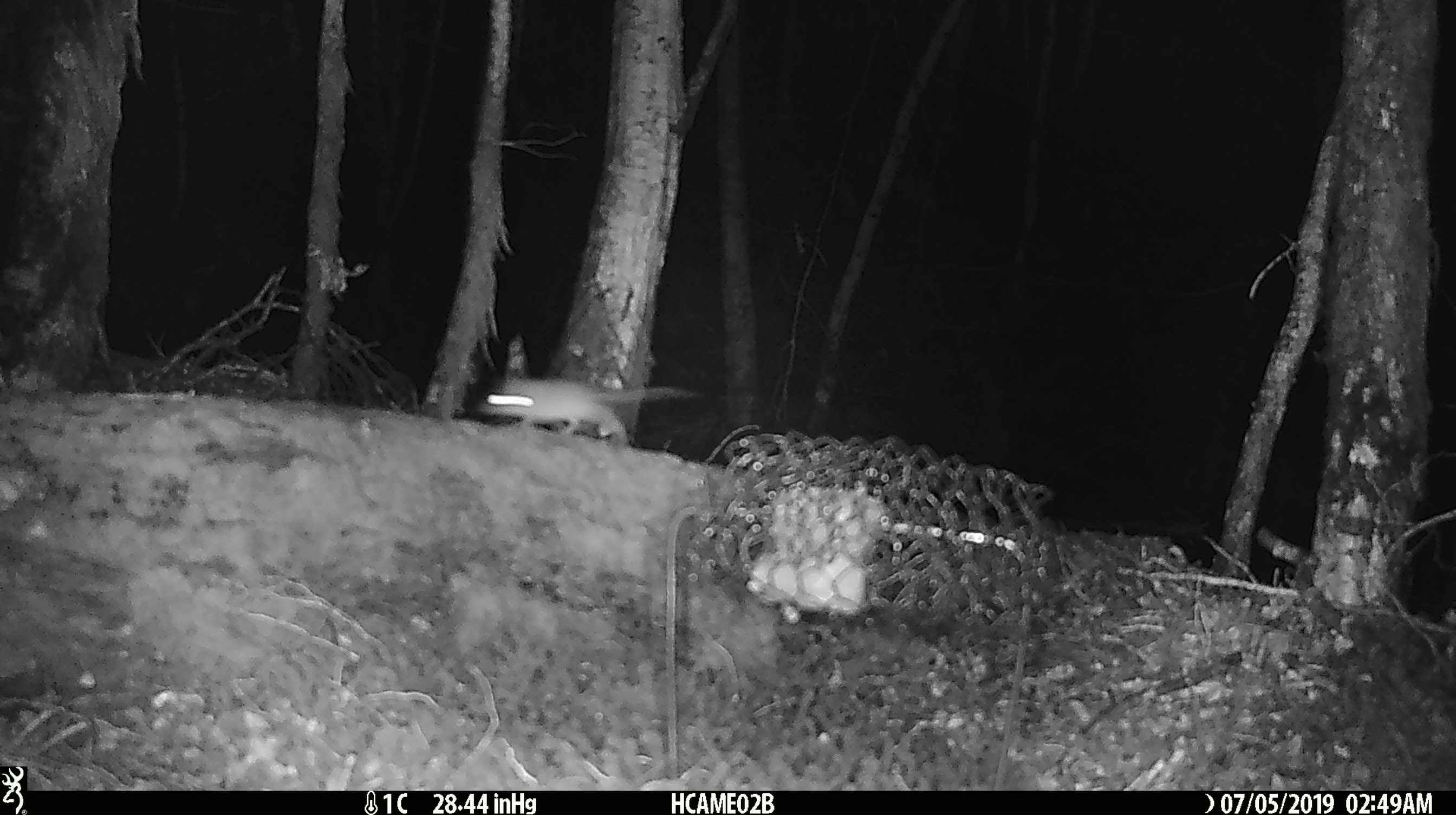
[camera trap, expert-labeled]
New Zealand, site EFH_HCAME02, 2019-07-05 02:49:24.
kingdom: Animalia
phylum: Chordata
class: Mammalia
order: Rodentia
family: Muridae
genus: Mus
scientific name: Mus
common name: mouse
Mouse (Mus).